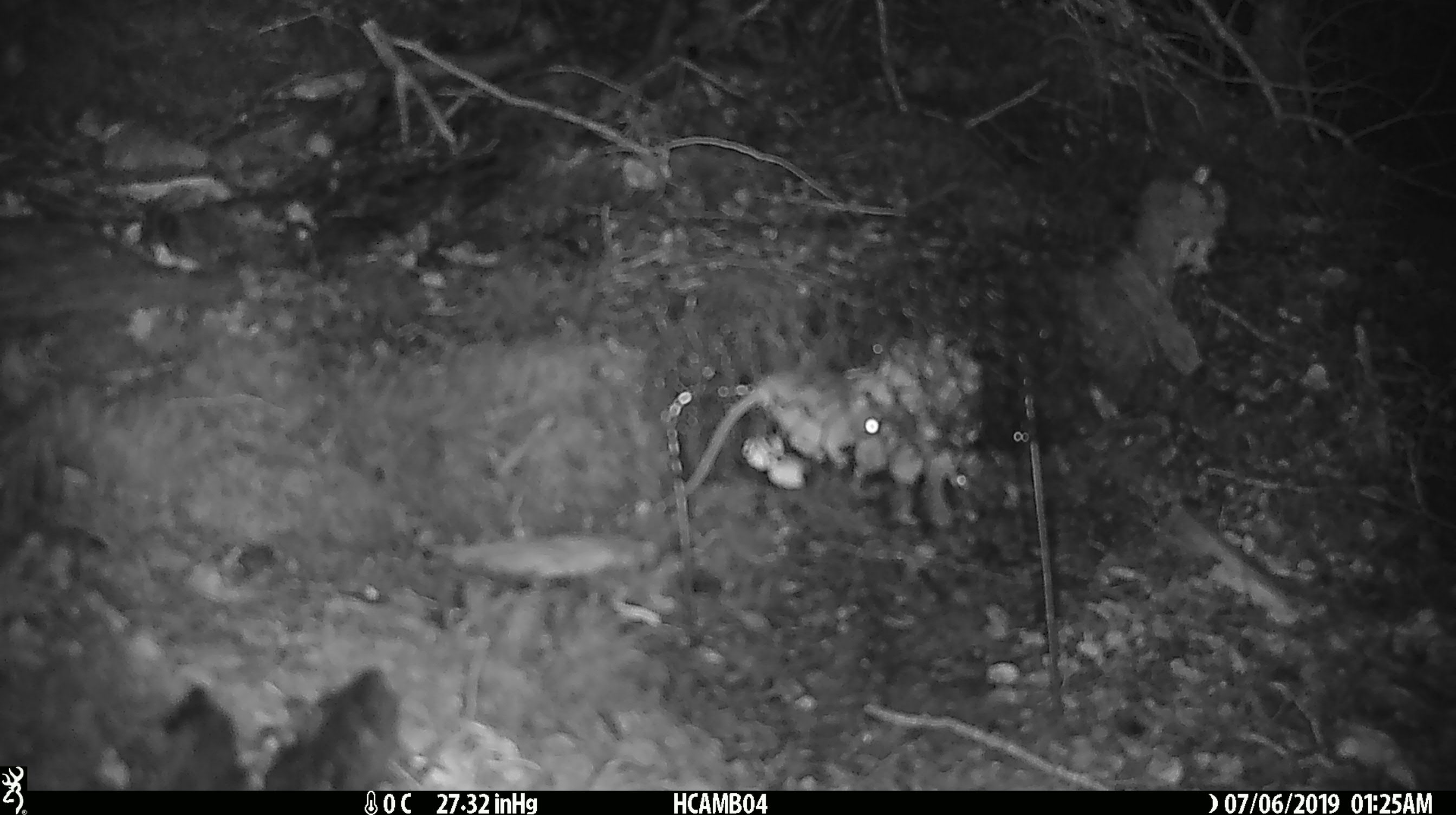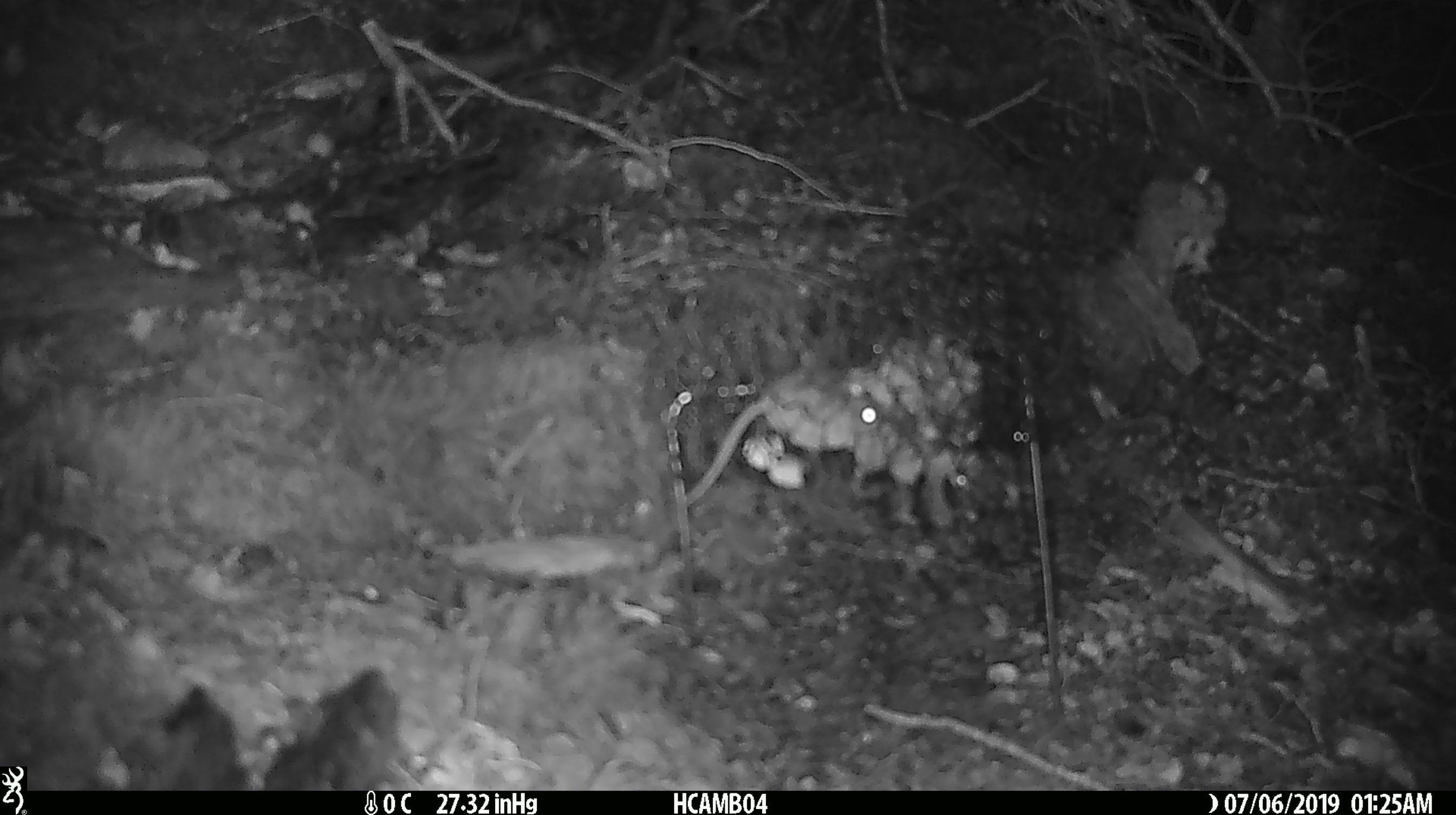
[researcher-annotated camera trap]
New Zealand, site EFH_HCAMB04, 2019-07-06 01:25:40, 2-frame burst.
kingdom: Animalia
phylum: Chordata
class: Mammalia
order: Rodentia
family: Muridae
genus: Mus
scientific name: Mus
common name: mouse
Mouse (Mus).